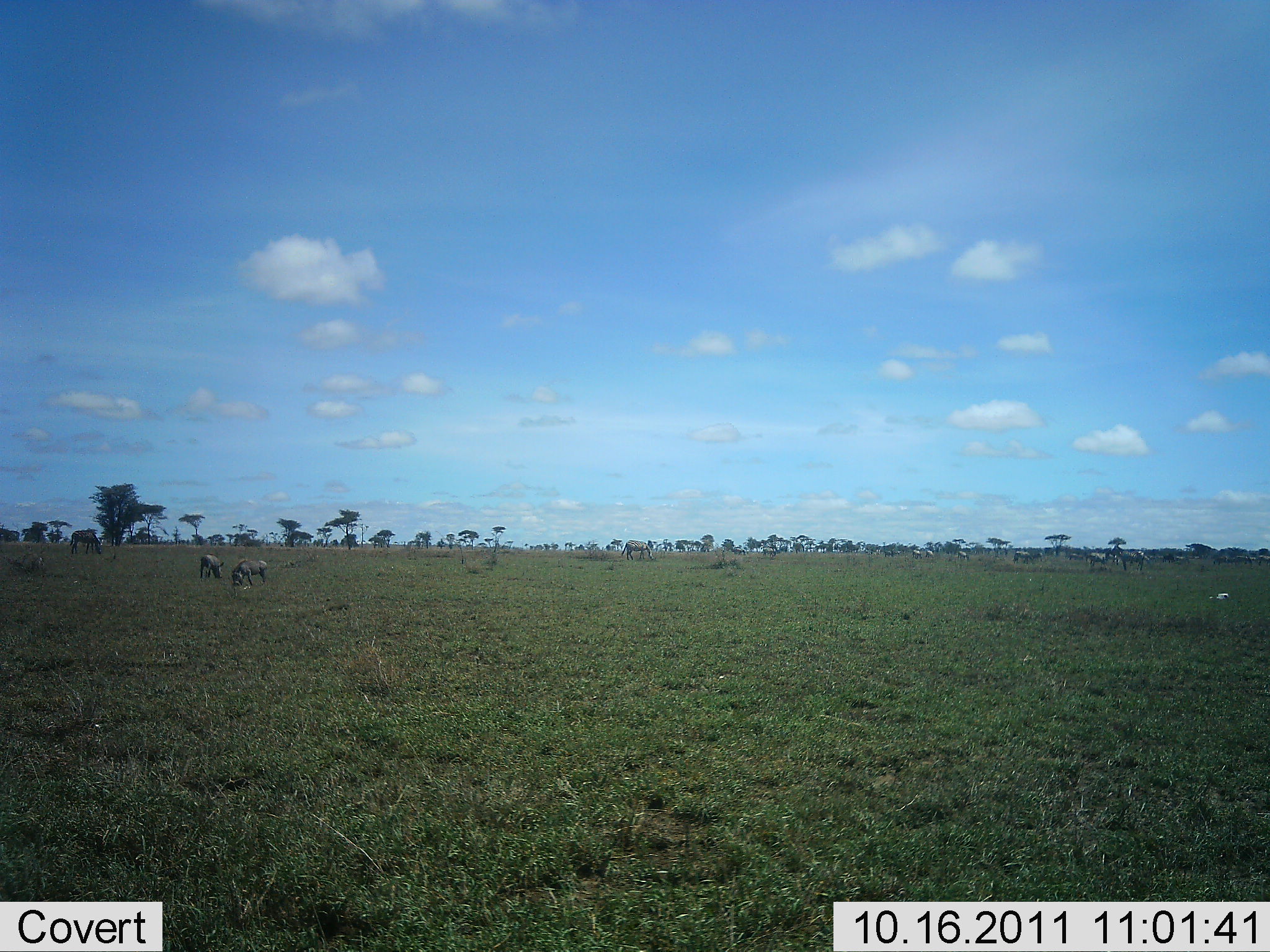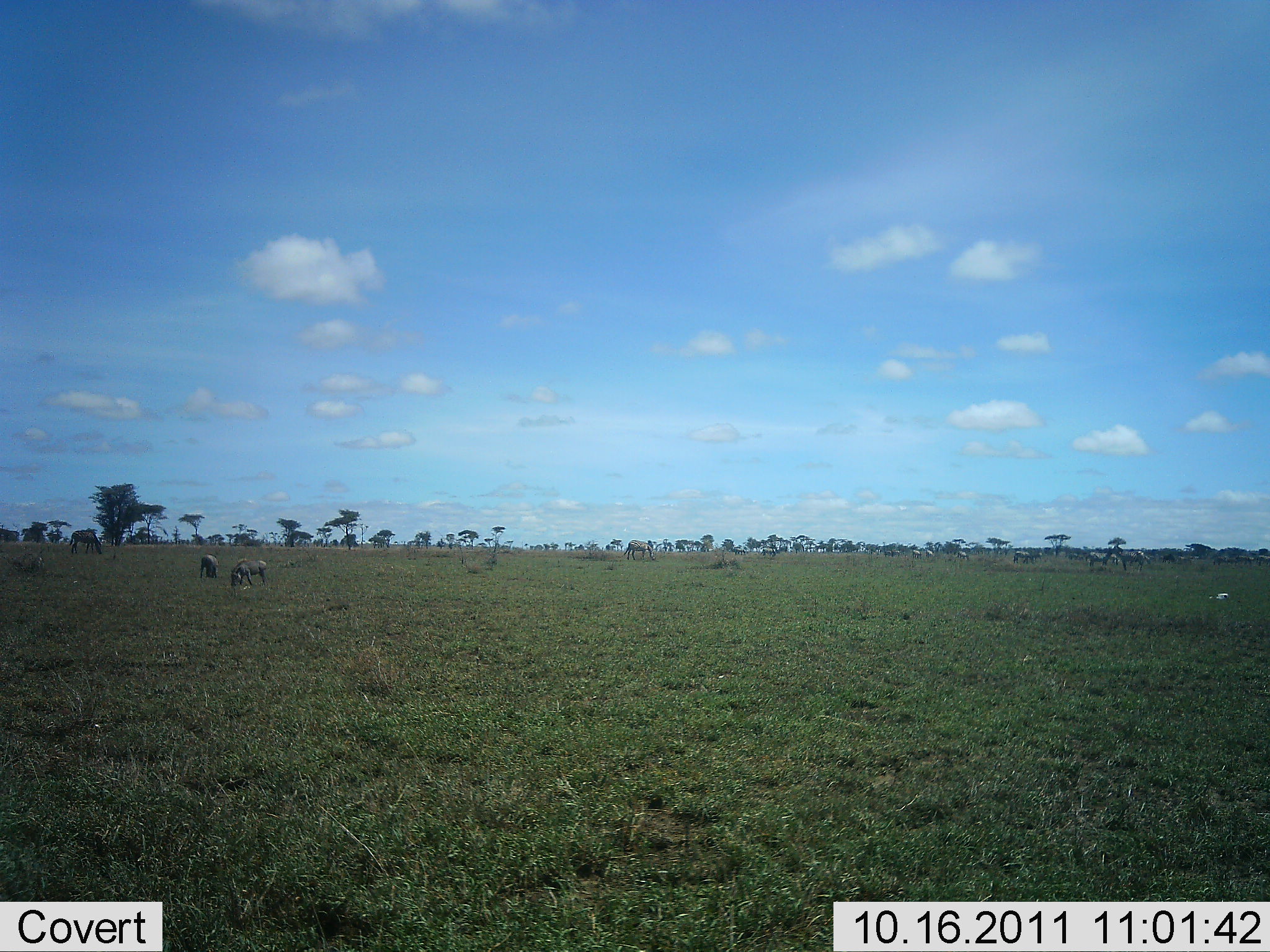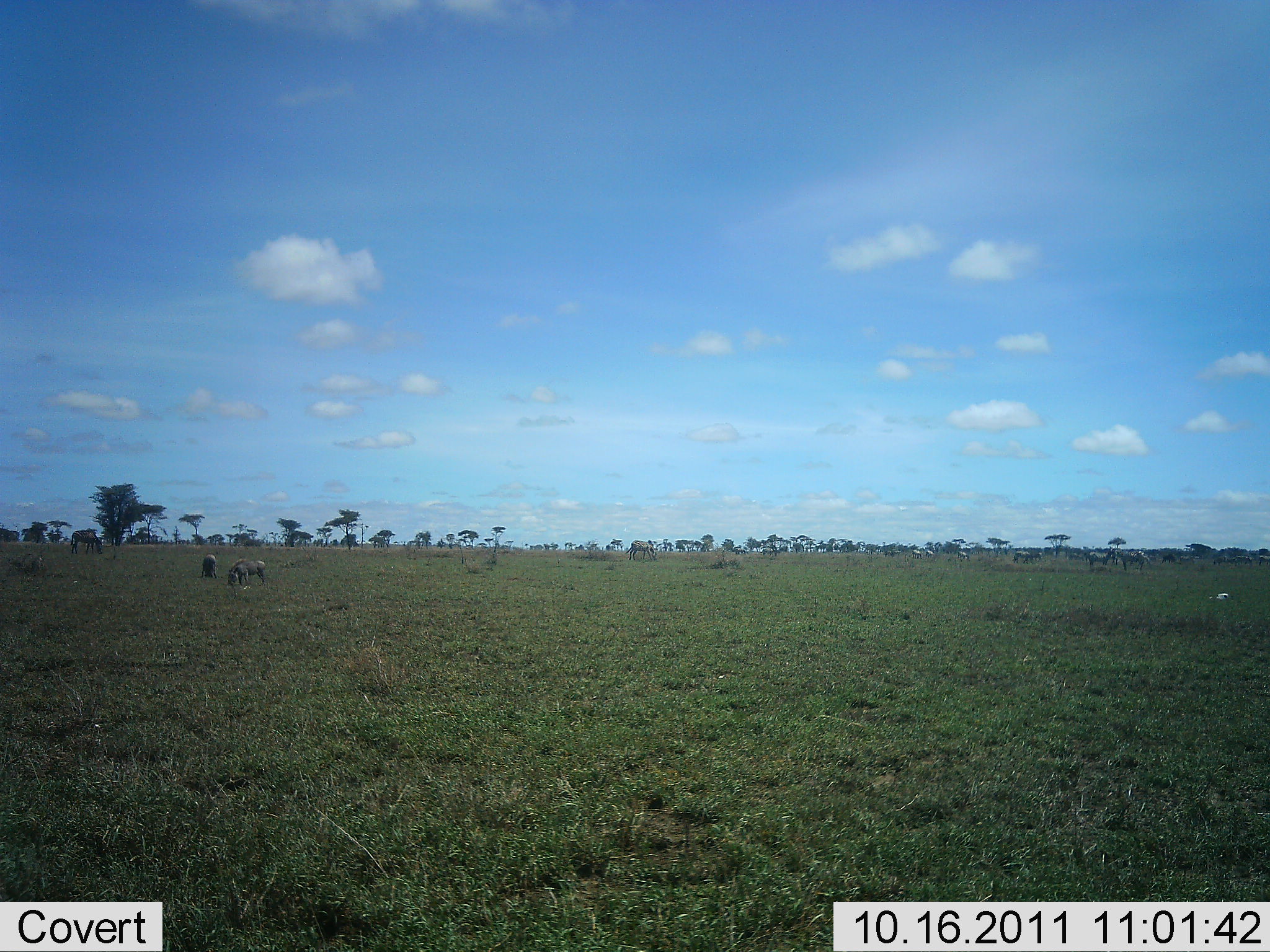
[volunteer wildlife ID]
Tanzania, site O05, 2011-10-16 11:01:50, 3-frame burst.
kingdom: Animalia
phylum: Chordata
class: Mammalia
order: Artiodactyla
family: Bovidae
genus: Connochaetes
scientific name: Connochaetes taurinus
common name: blue wildebeest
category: wildebeest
Wildebeest (blue wildebeest) (Connochaetes taurinus), count 6. Behavior (volunteer vote fractions): standing 30%, resting 0%, moving 10%, interacting 0%. Young present (vote fraction): 10%. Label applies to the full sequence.